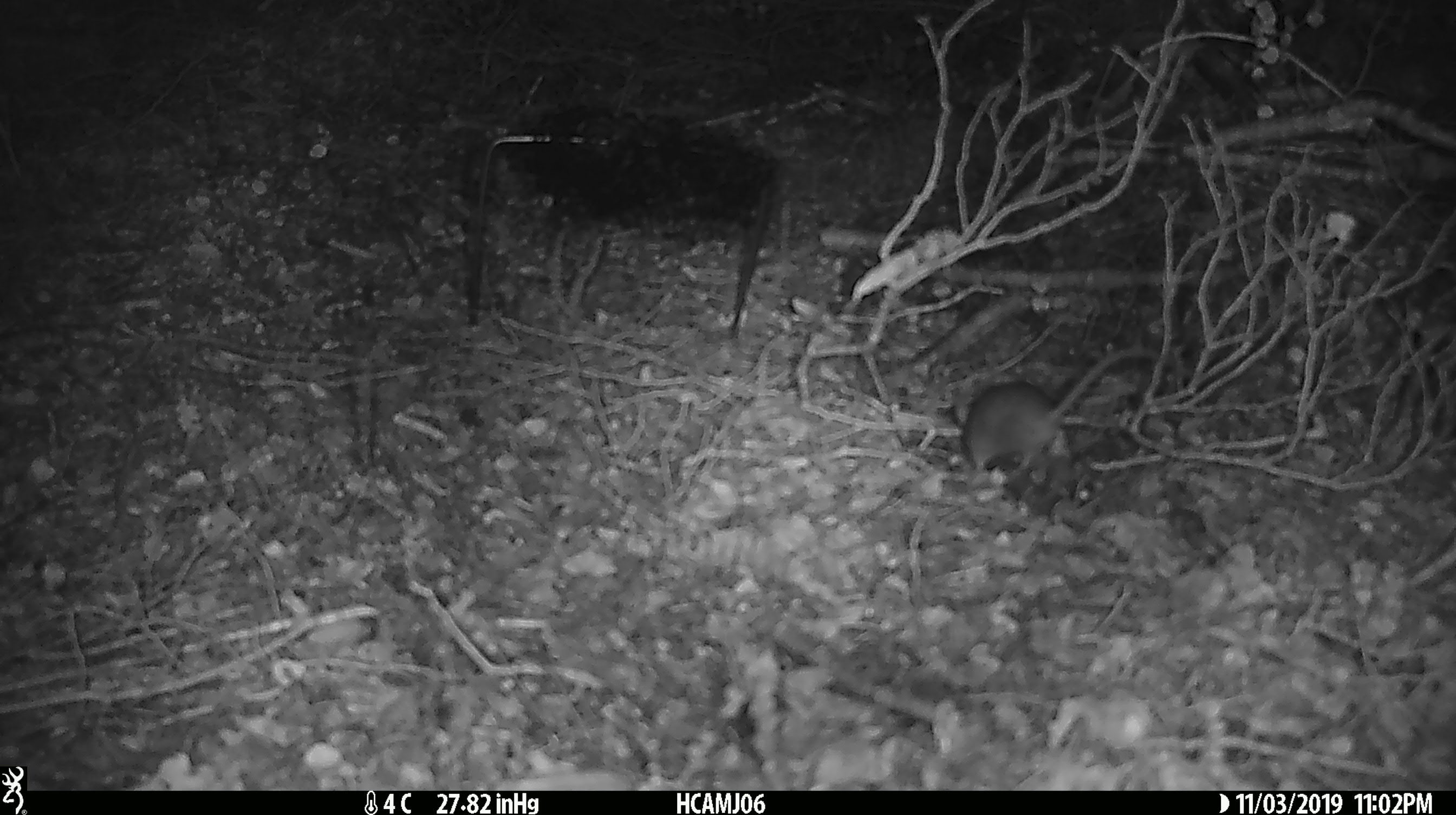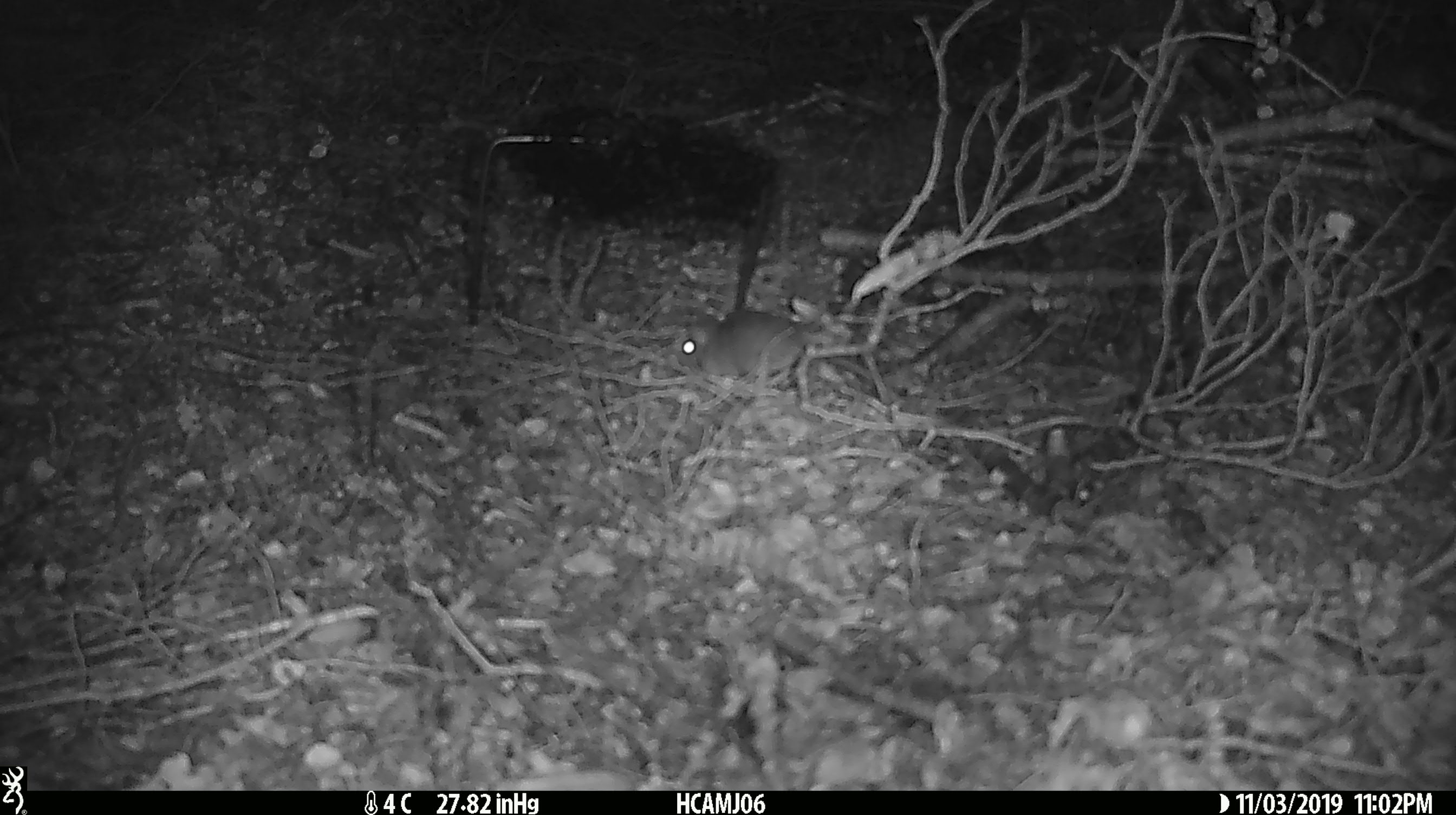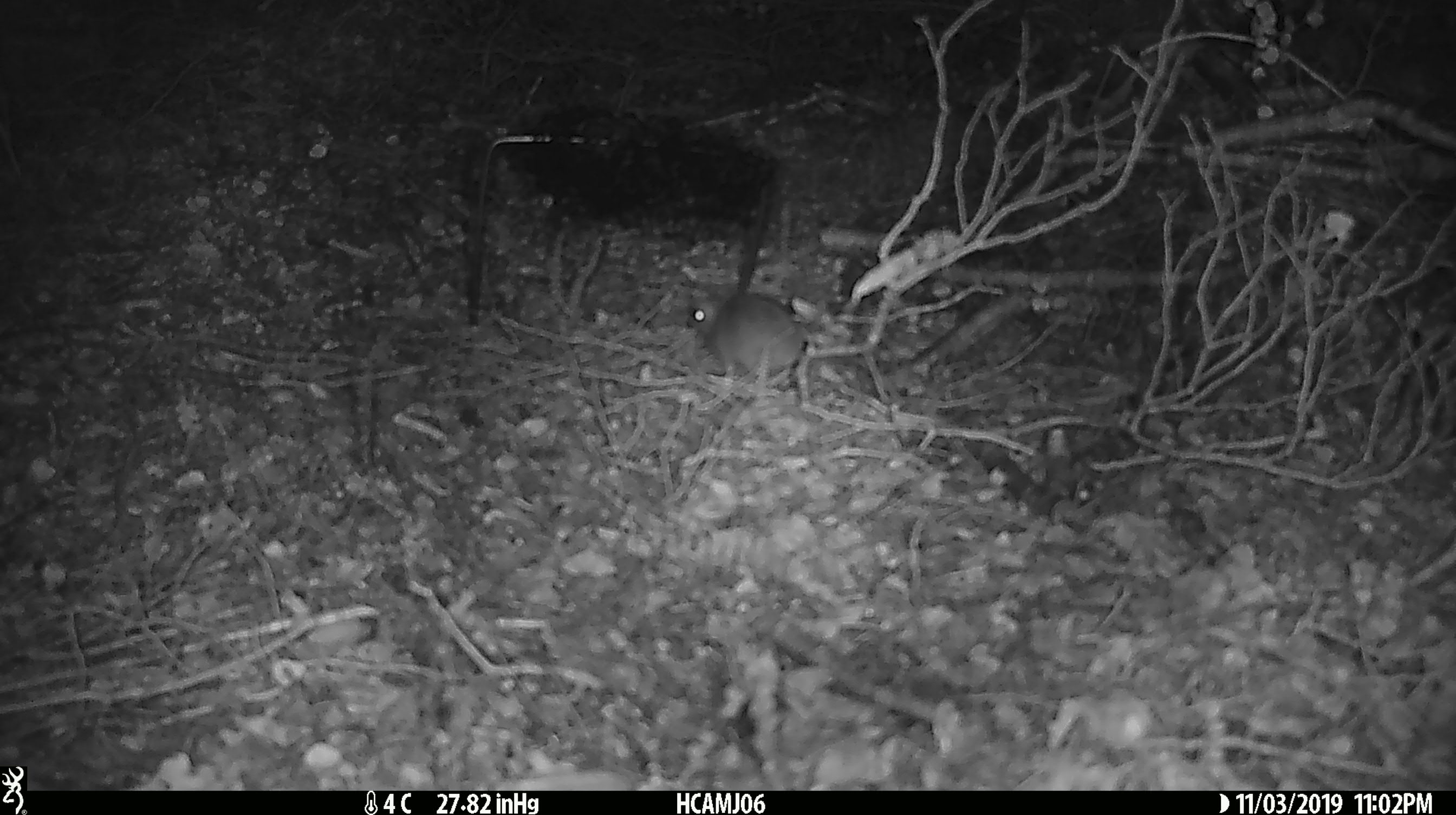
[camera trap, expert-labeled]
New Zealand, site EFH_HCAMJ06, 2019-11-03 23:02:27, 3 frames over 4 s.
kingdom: Animalia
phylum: Chordata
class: Mammalia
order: Rodentia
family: Muridae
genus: Mus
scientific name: Mus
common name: mouse